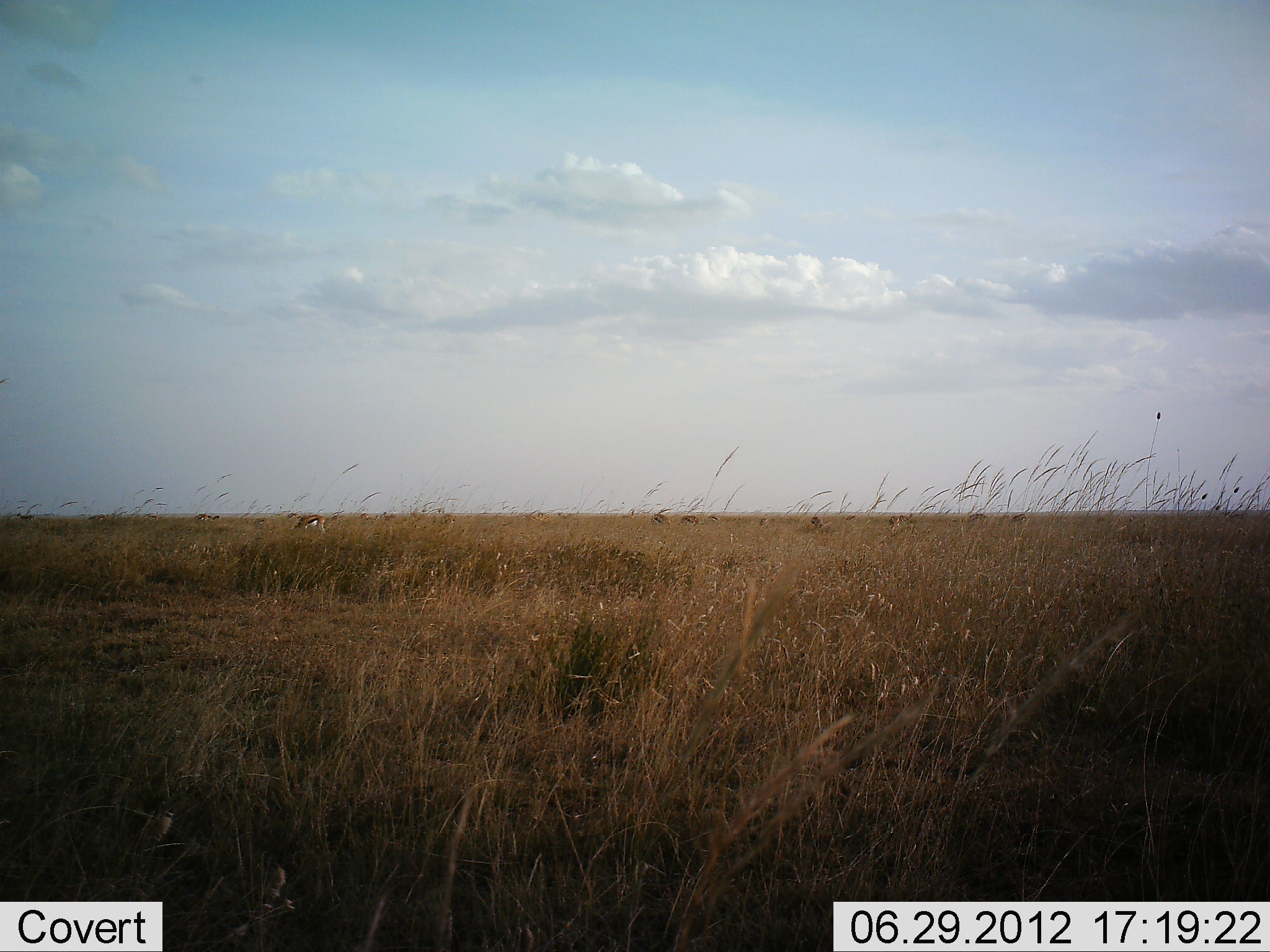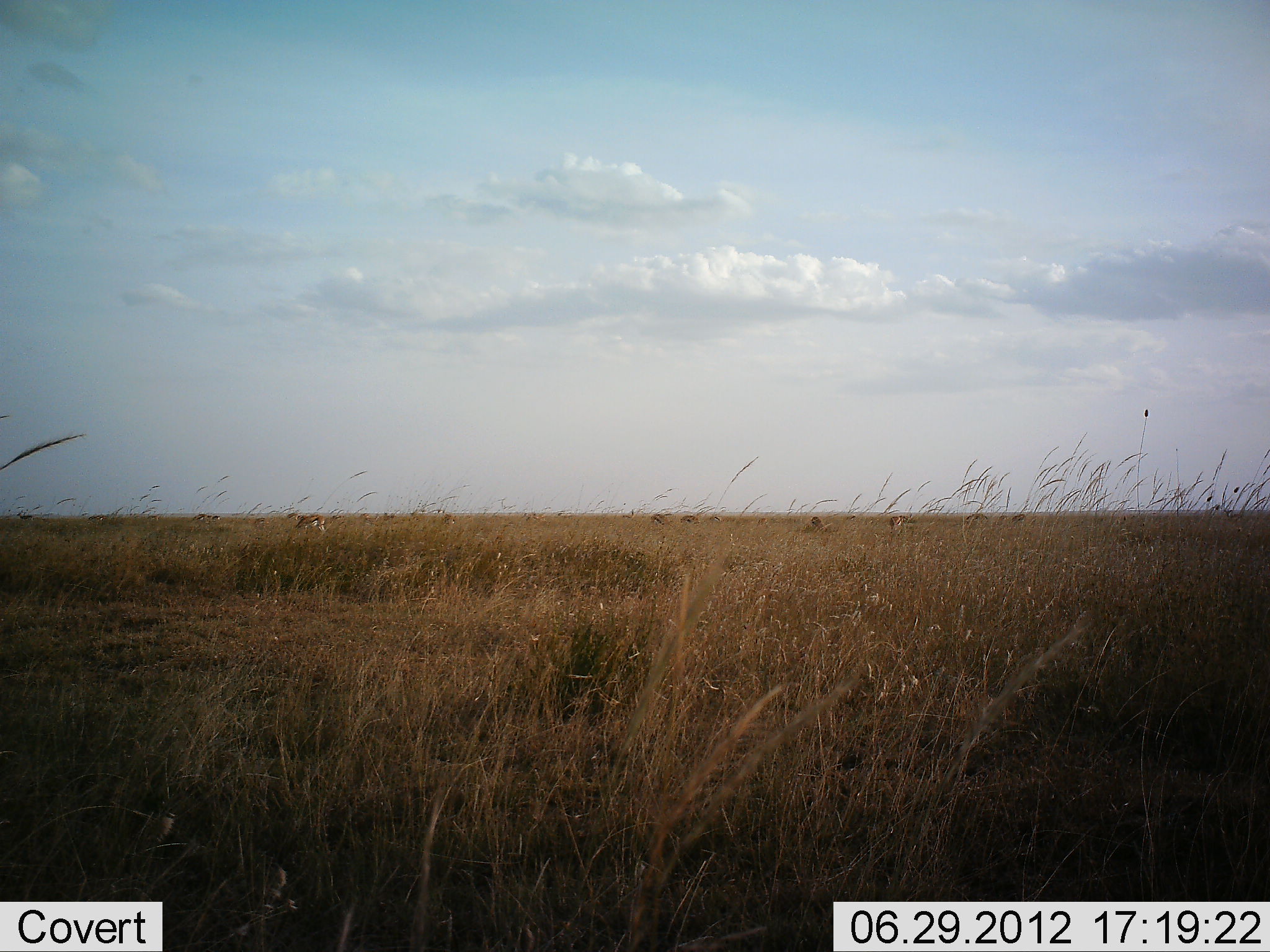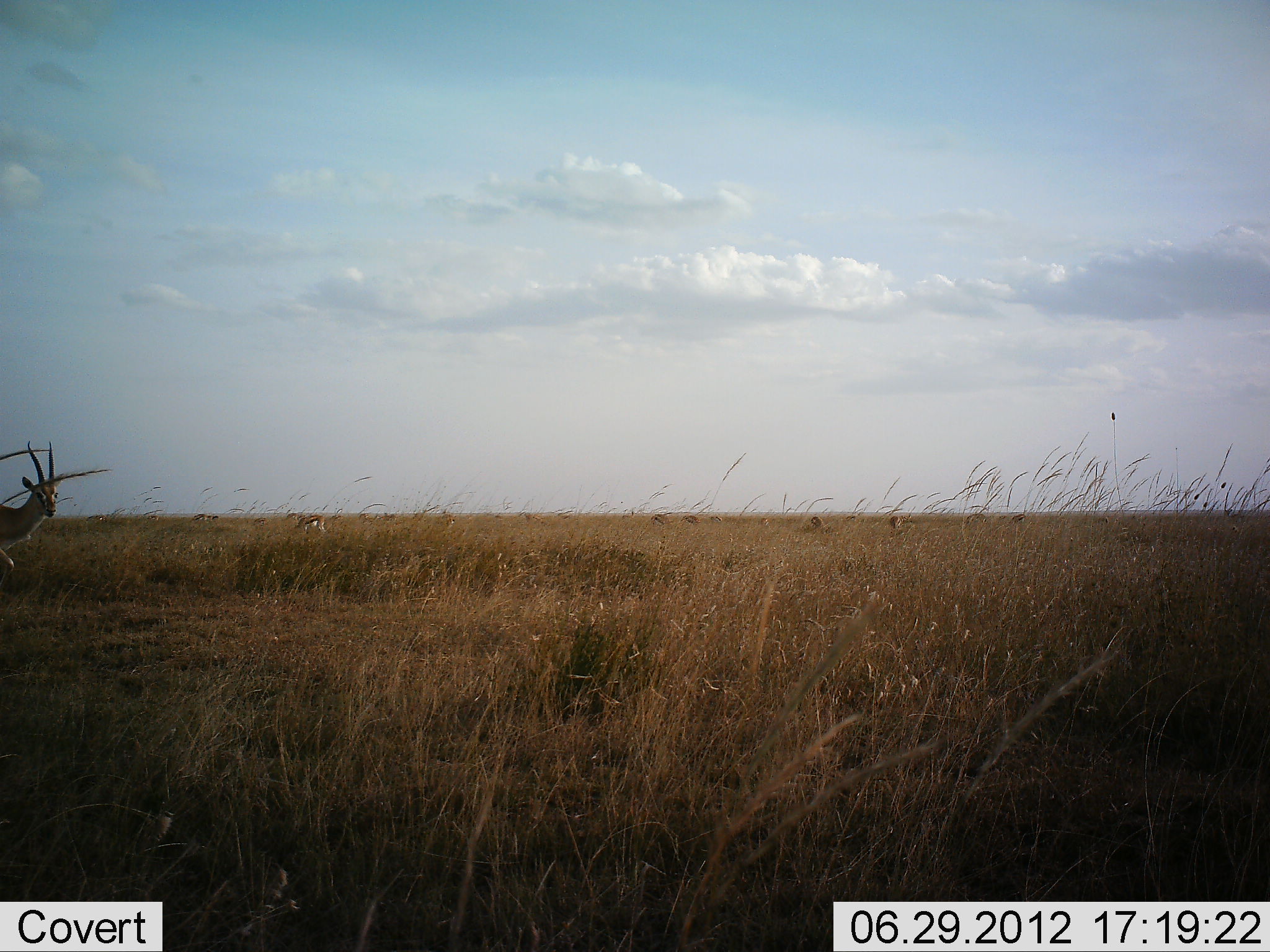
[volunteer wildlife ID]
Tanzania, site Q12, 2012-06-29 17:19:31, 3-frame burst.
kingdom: Animalia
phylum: Chordata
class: Mammalia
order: Artiodactyla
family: Bovidae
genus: Eudorcas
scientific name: Eudorcas thomsonii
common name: thomson's gazelle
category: gazellethomsons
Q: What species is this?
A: Gazellethomsons (thomson's gazelle) (Eudorcas thomsonii).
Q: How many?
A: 6.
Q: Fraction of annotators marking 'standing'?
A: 40%.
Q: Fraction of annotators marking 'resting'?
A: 0%.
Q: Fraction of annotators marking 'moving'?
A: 60%.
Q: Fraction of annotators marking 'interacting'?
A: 0%.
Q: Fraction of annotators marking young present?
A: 0%.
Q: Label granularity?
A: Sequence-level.